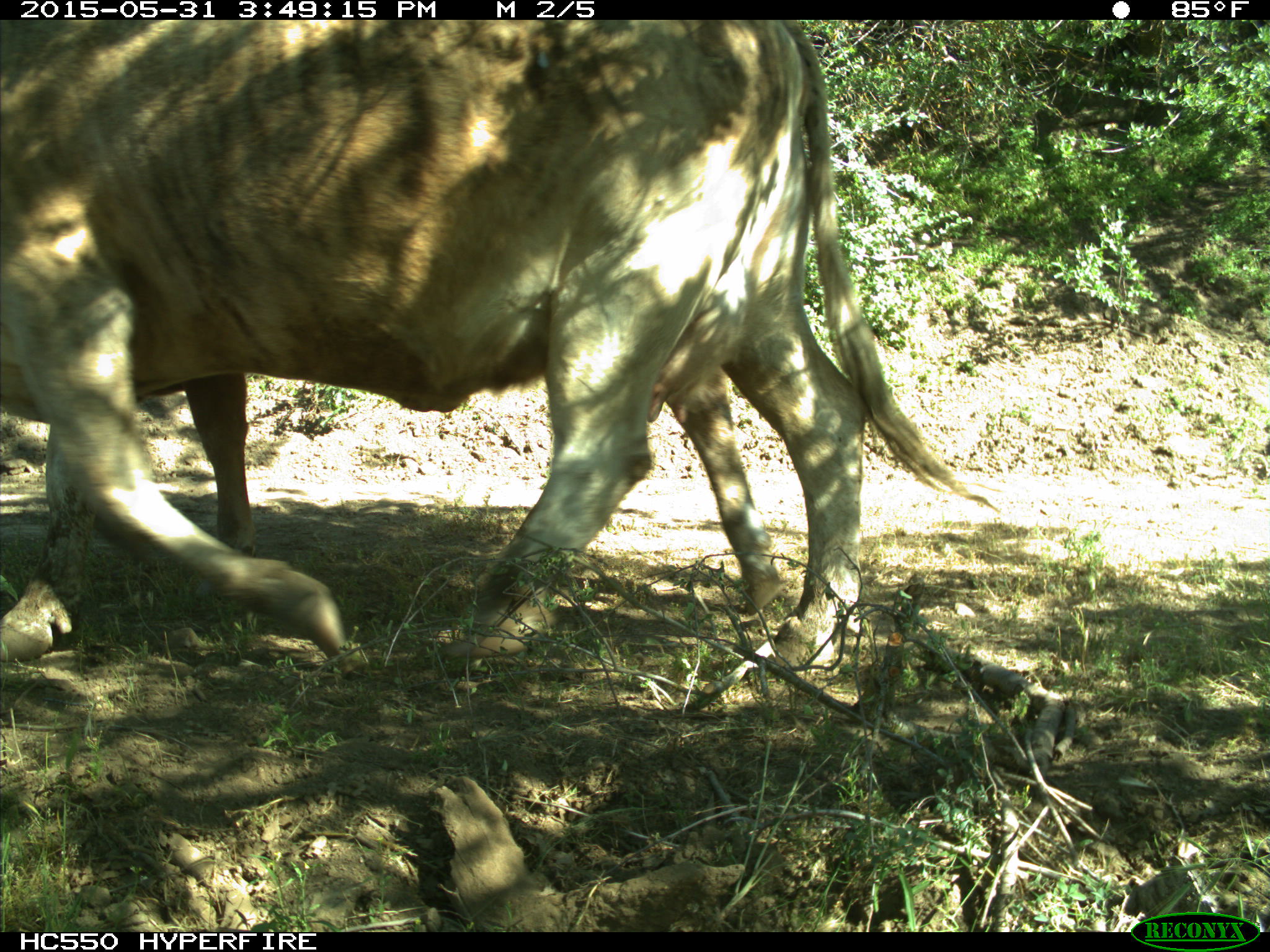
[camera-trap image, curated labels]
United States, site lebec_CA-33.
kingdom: Animalia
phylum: Chordata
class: Mammalia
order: Artiodactyla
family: Bovidae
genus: Bos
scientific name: Bos taurus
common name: domestic cow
Bos taurus (domestic cow).